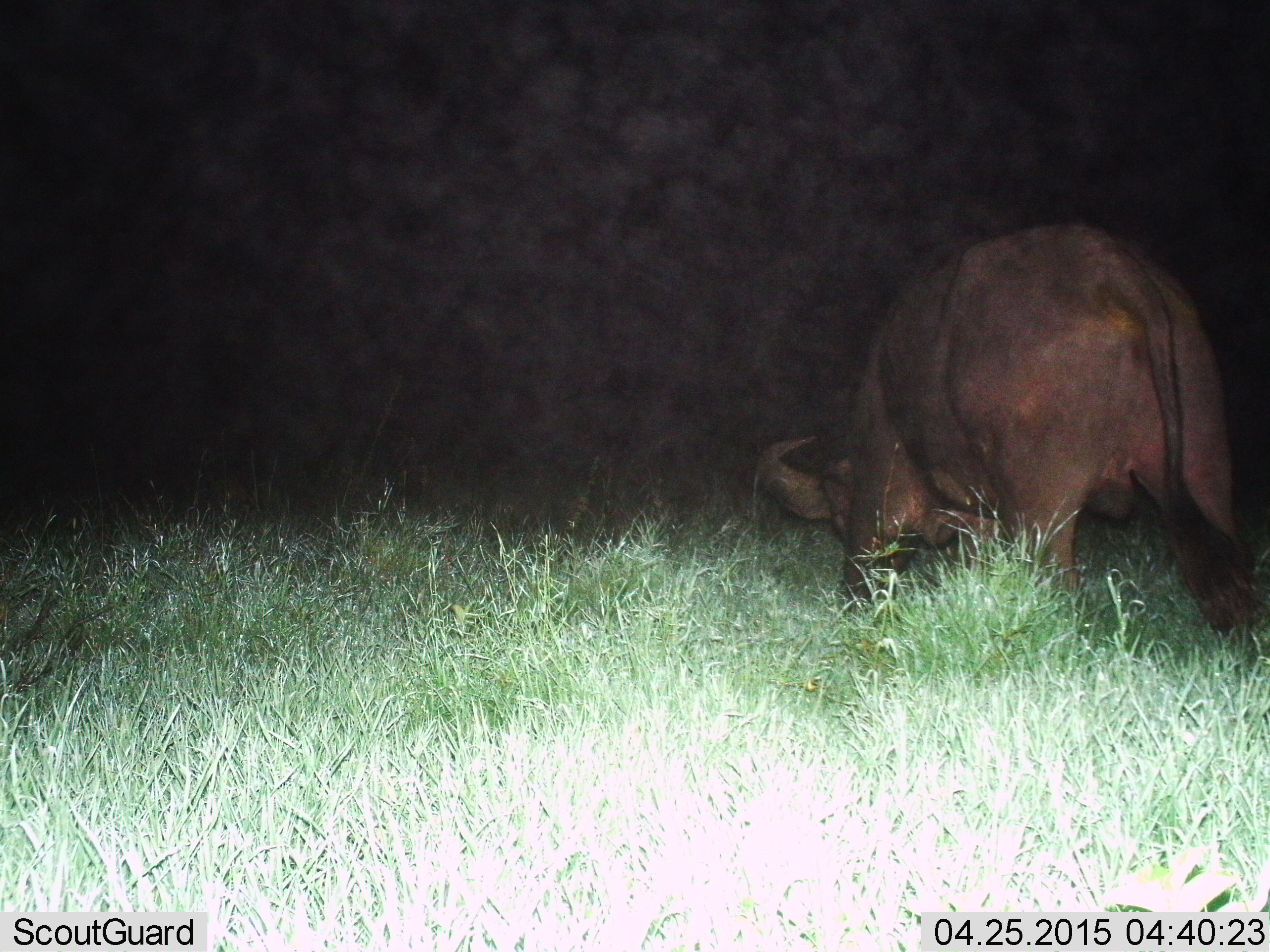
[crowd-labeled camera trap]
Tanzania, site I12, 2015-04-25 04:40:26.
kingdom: Animalia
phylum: Chordata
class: Mammalia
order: Artiodactyla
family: Bovidae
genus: Syncerus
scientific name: Syncerus caffer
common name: cape buffalo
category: buffalo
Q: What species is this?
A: Buffalo (cape buffalo) (Syncerus caffer).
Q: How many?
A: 1.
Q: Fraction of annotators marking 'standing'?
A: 10%.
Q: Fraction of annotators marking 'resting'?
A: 0%.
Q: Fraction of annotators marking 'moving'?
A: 20%.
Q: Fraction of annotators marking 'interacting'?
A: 0%.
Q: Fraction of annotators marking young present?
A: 0%.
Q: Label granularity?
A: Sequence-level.